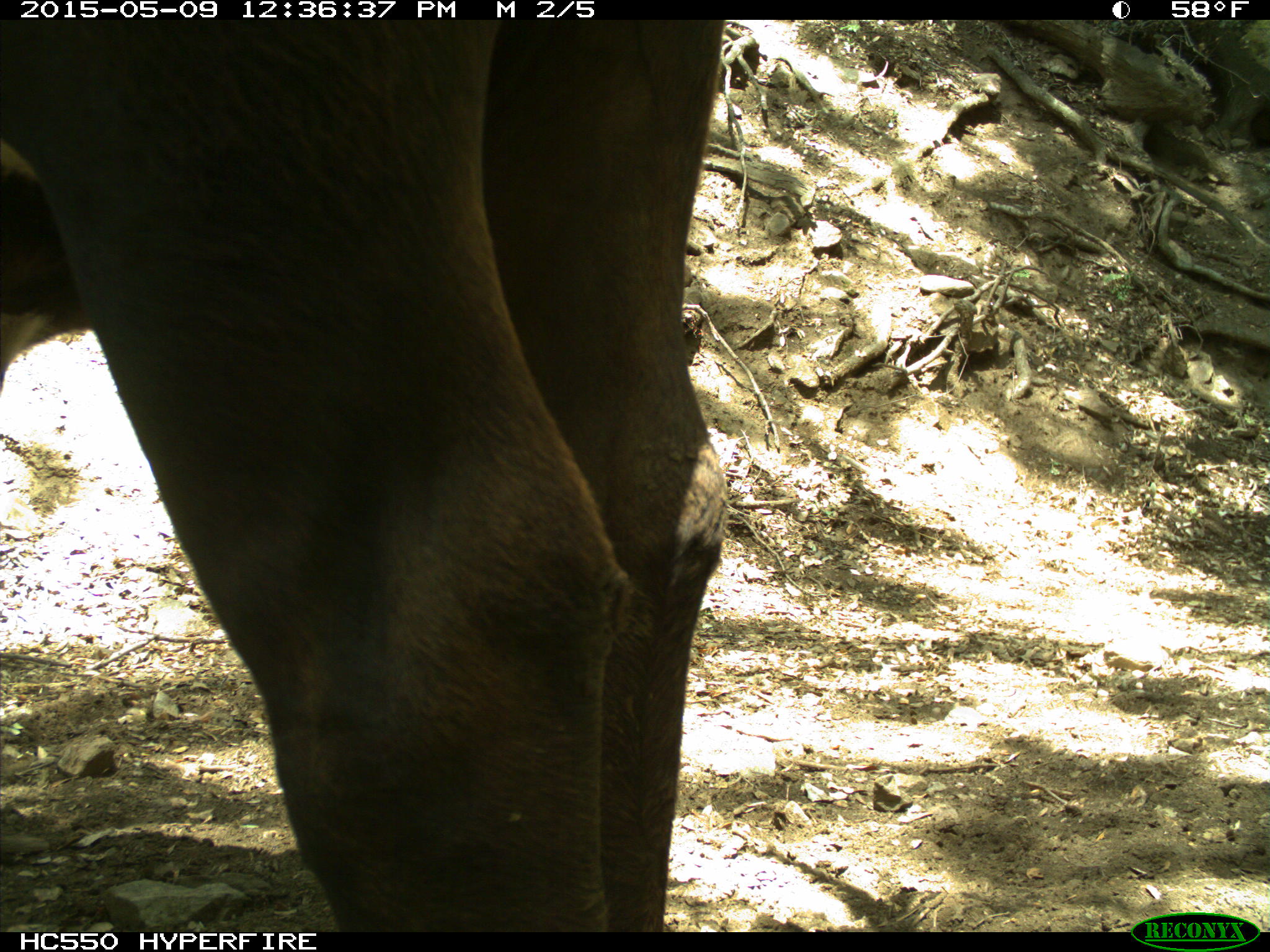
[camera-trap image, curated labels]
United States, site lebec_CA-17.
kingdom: Animalia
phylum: Chordata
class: Mammalia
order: Artiodactyla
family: Bovidae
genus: Bos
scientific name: Bos taurus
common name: domestic cow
Bos taurus (domestic cow).